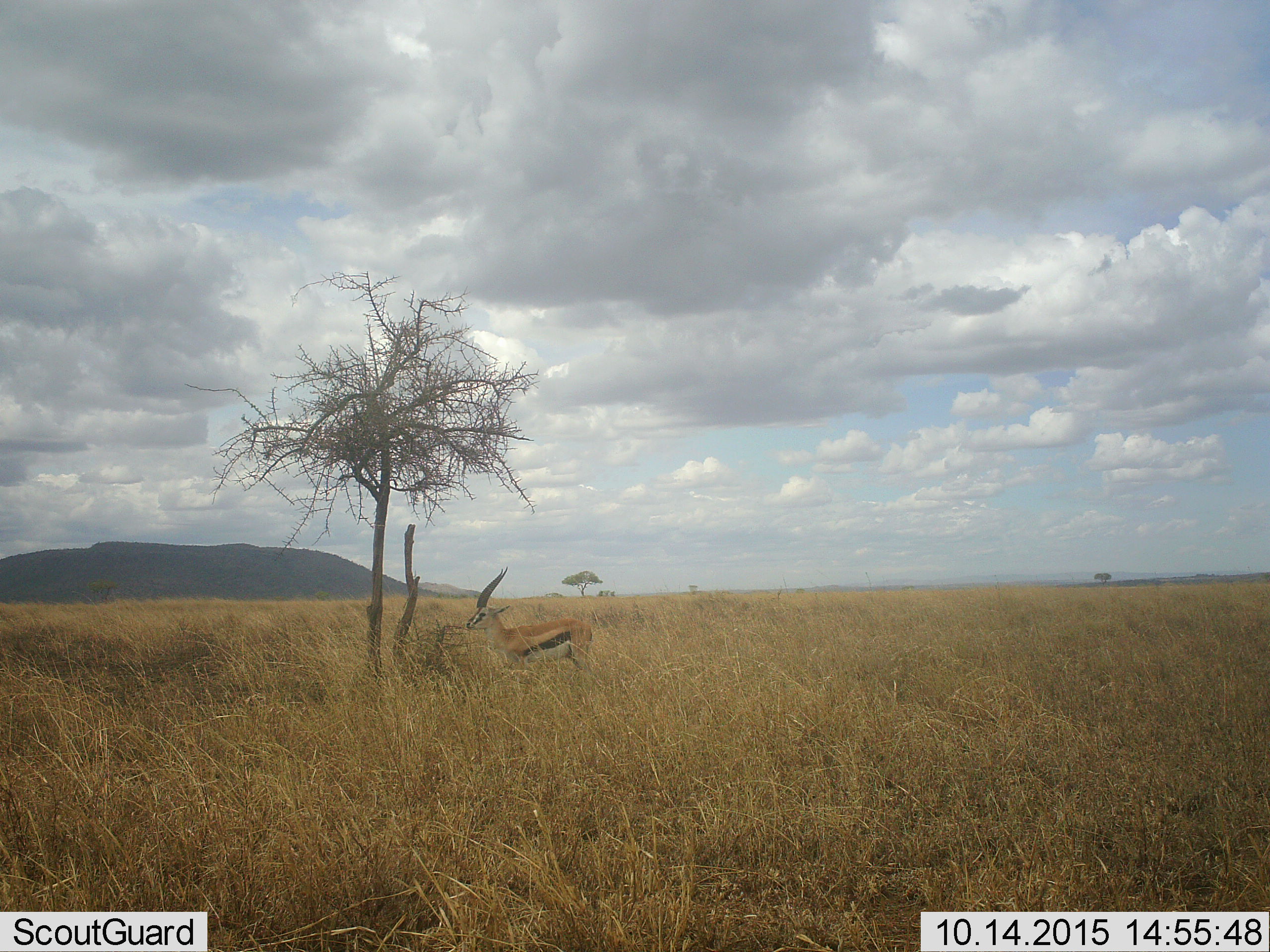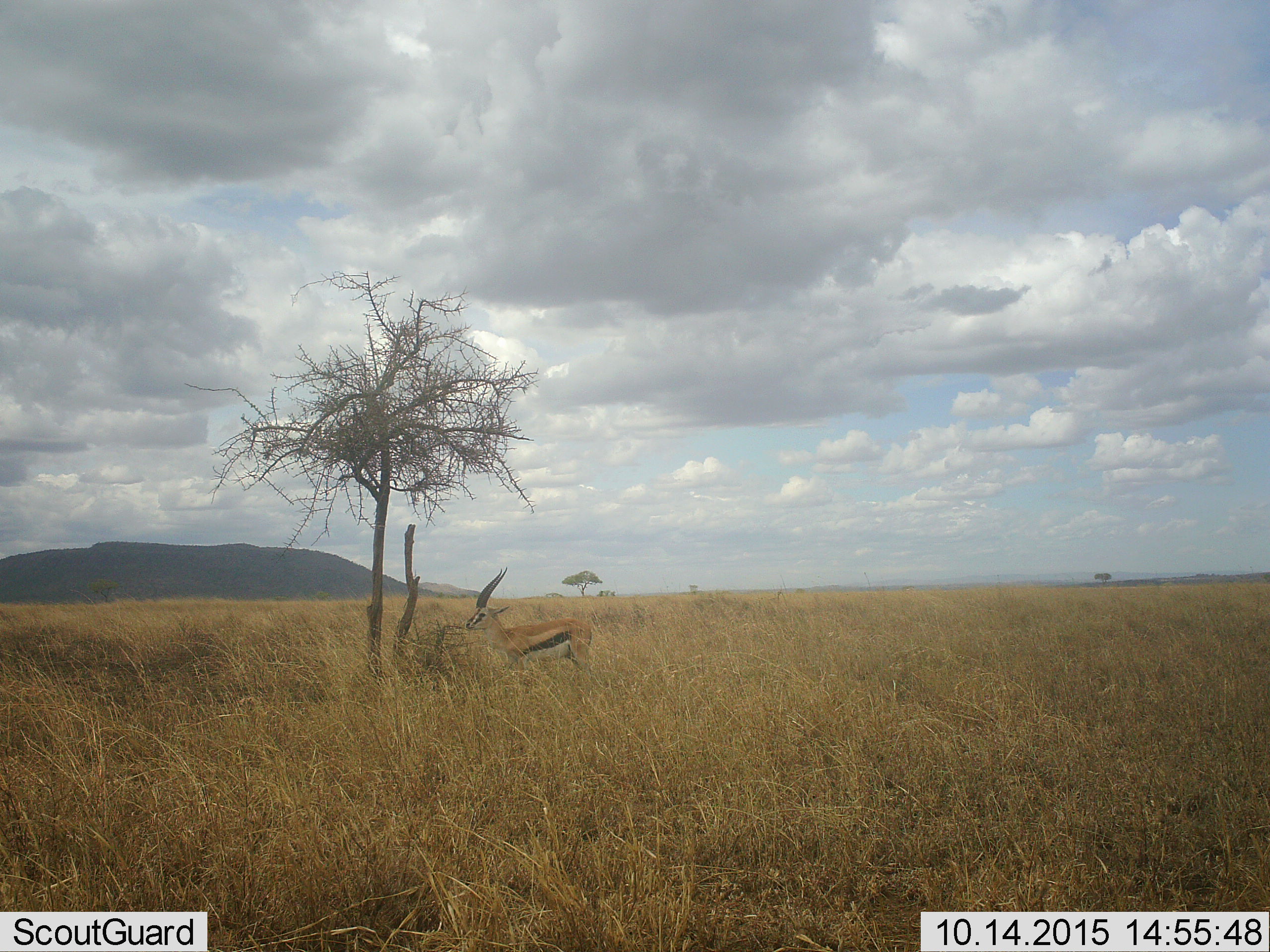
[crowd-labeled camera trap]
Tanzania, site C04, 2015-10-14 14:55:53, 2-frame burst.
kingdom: Animalia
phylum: Chordata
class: Mammalia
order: Artiodactyla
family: Bovidae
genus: Eudorcas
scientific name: Eudorcas thomsonii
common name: thomson's gazelle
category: gazellethomsons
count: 1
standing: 100%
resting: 0%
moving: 0%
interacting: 0%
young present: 0%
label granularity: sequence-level